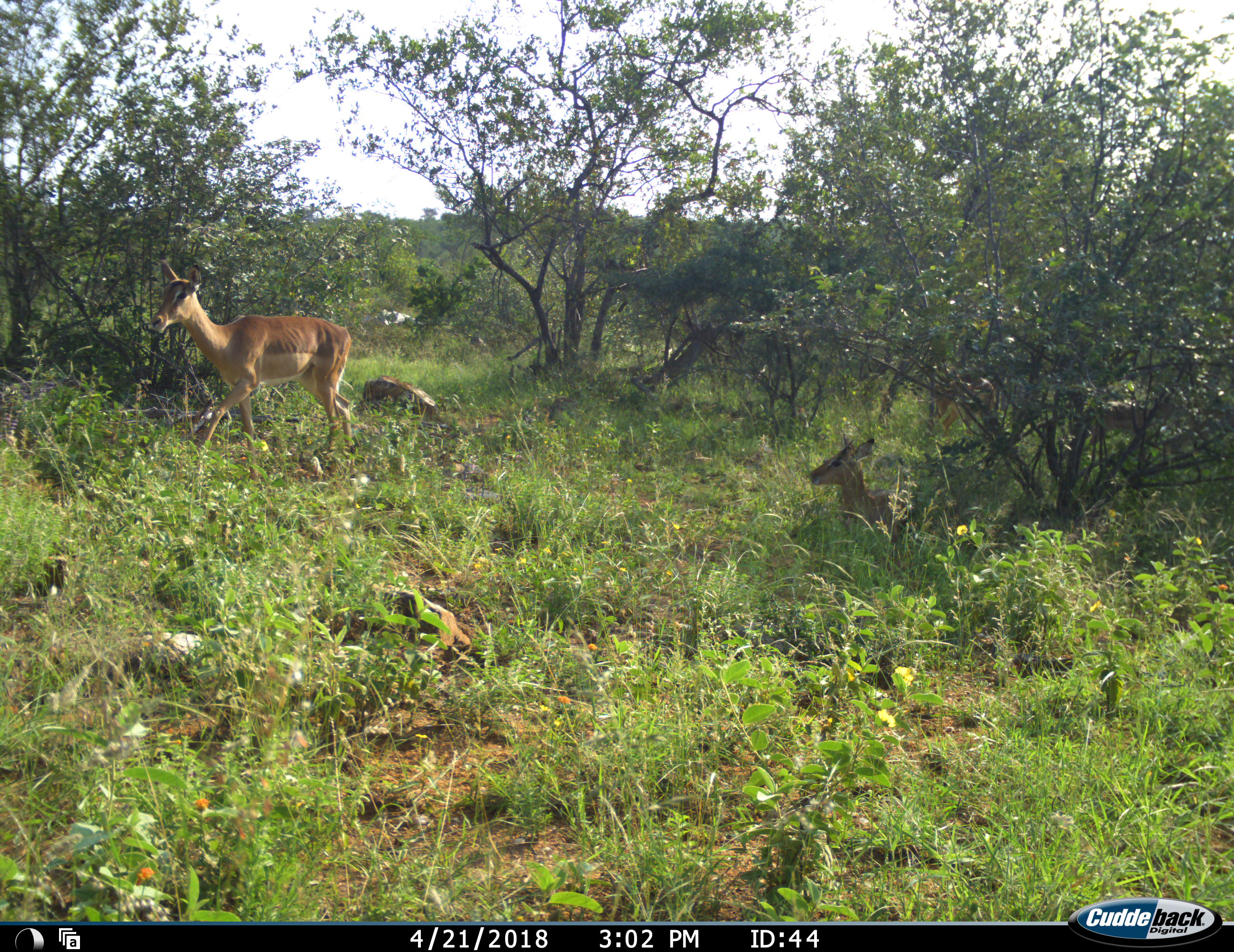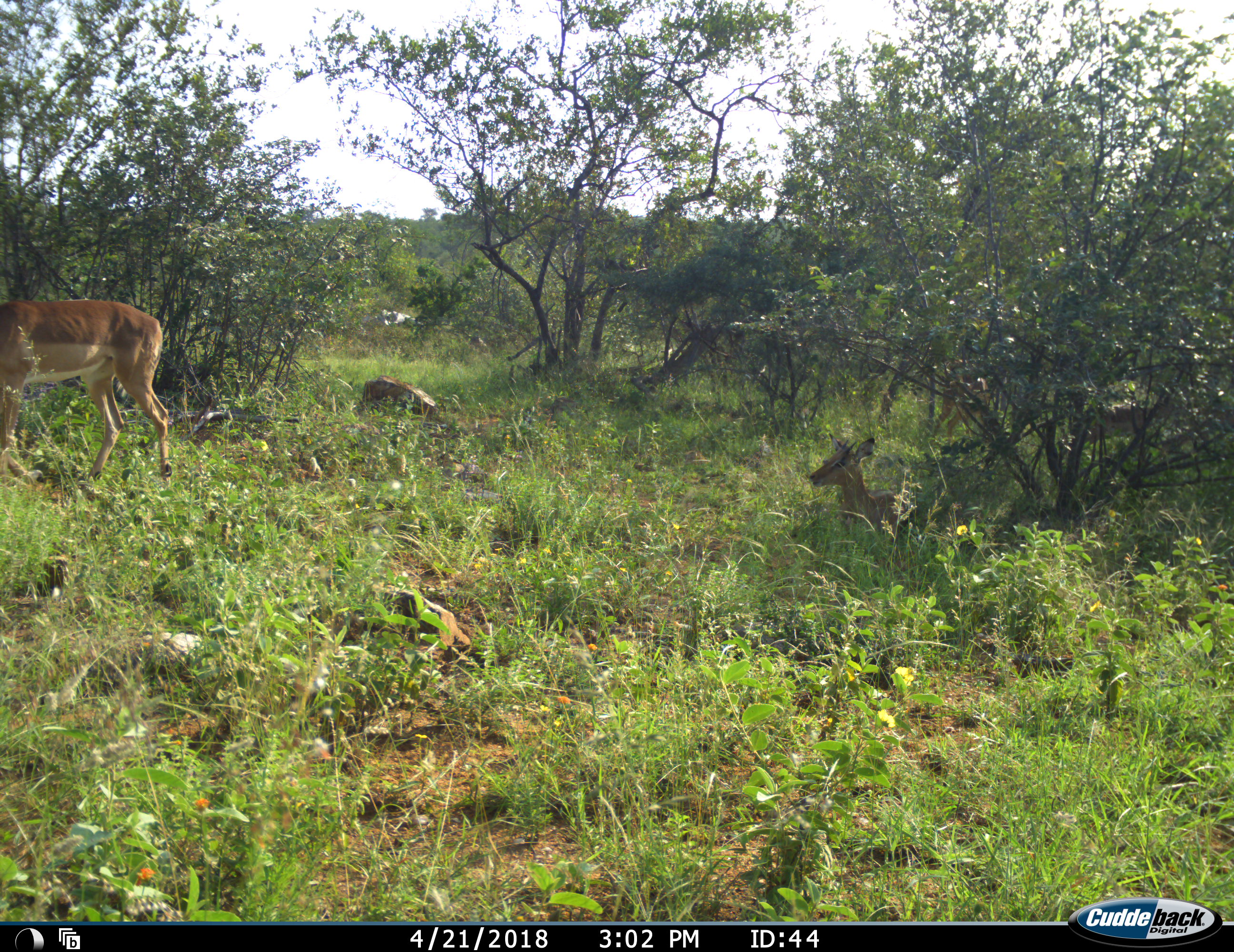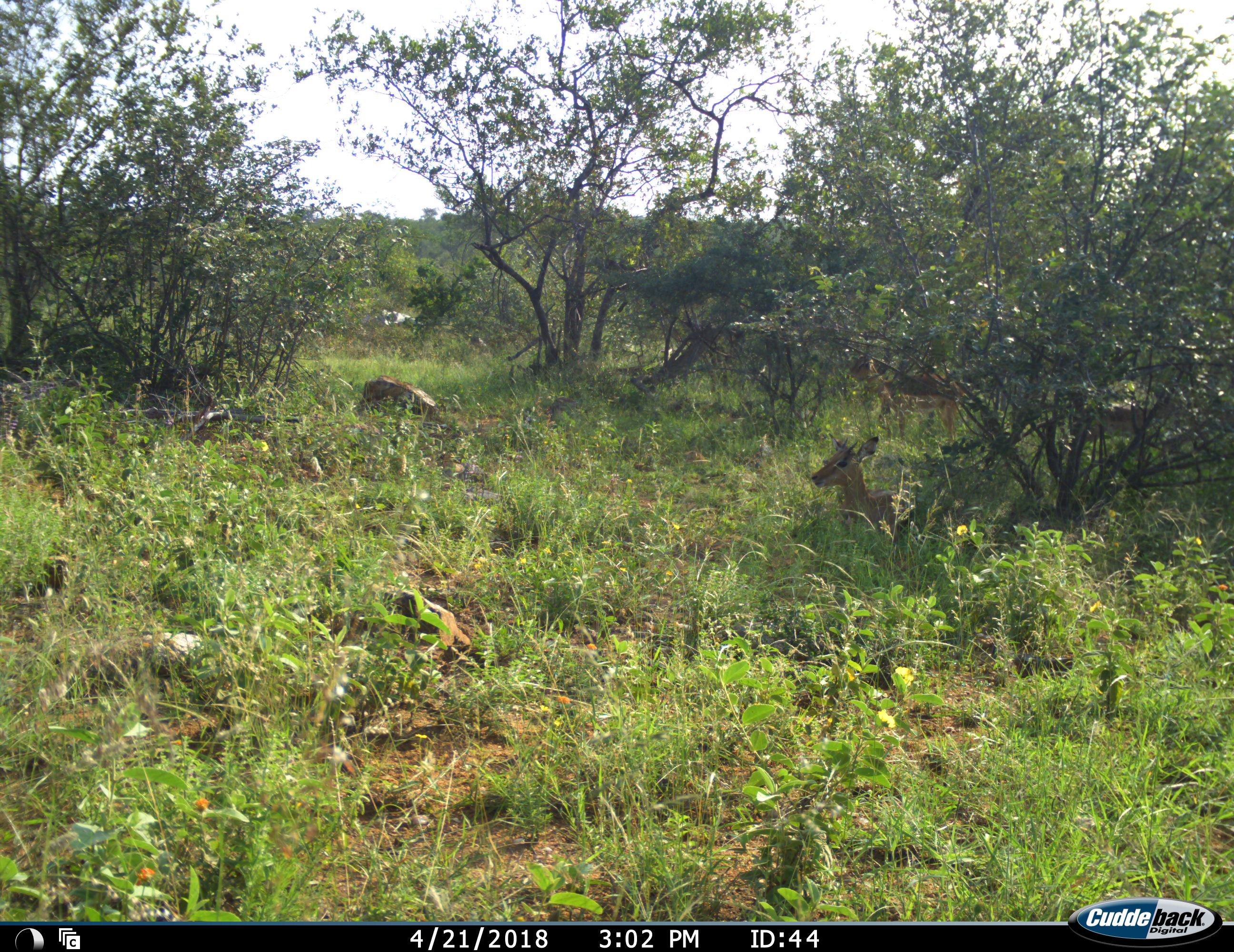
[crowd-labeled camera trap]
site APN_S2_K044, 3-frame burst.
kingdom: Animalia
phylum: Chordata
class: Mammalia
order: Artiodactyla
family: Bovidae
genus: Aepyceros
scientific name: Aepyceros melampus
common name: impala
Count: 4.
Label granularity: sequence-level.